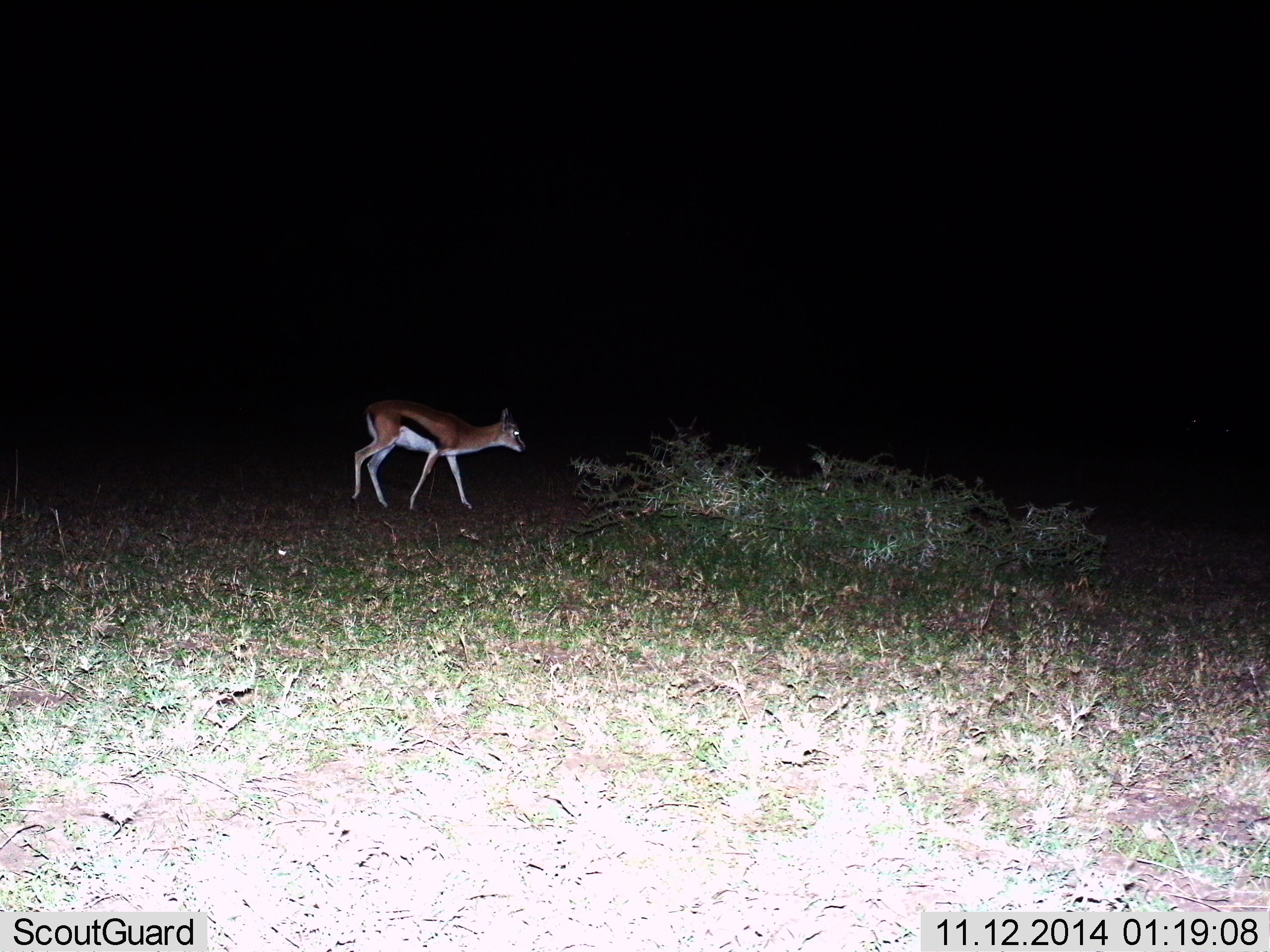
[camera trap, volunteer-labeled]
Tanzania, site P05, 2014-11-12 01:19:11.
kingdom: Animalia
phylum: Chordata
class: Mammalia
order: Artiodactyla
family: Bovidae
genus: Eudorcas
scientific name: Eudorcas thomsonii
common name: thomson's gazelle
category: gazellethomsons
Gazellethomsons (thomson's gazelle) (Eudorcas thomsonii), count 1. Behavior (volunteer vote fractions): standing 30%, resting 0%, moving 80%, interacting 0%. Young present (vote fraction): 0%. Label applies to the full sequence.